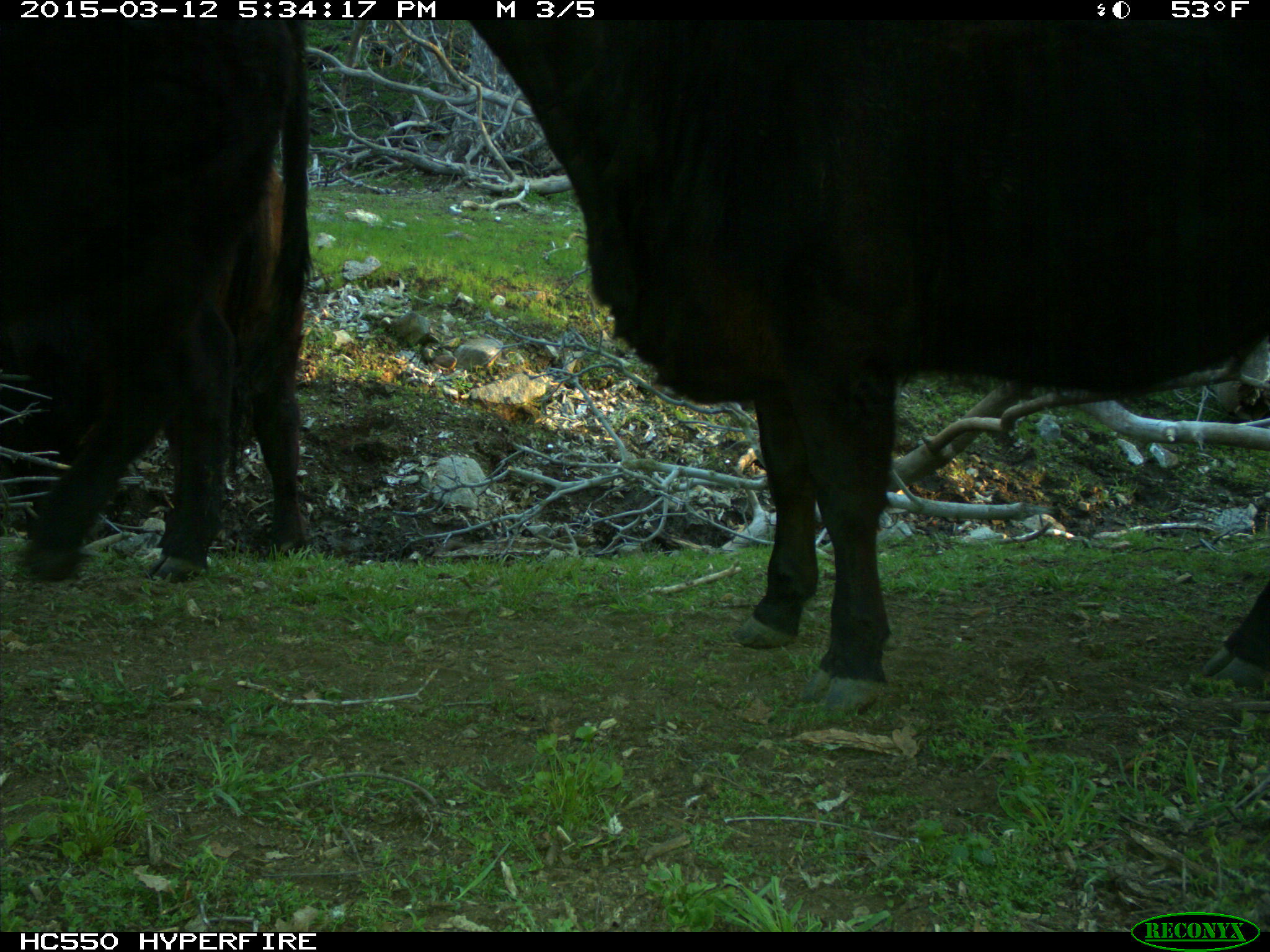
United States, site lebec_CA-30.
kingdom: Animalia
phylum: Chordata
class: Mammalia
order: Artiodactyla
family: Bovidae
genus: Bos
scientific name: Bos taurus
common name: domestic cow